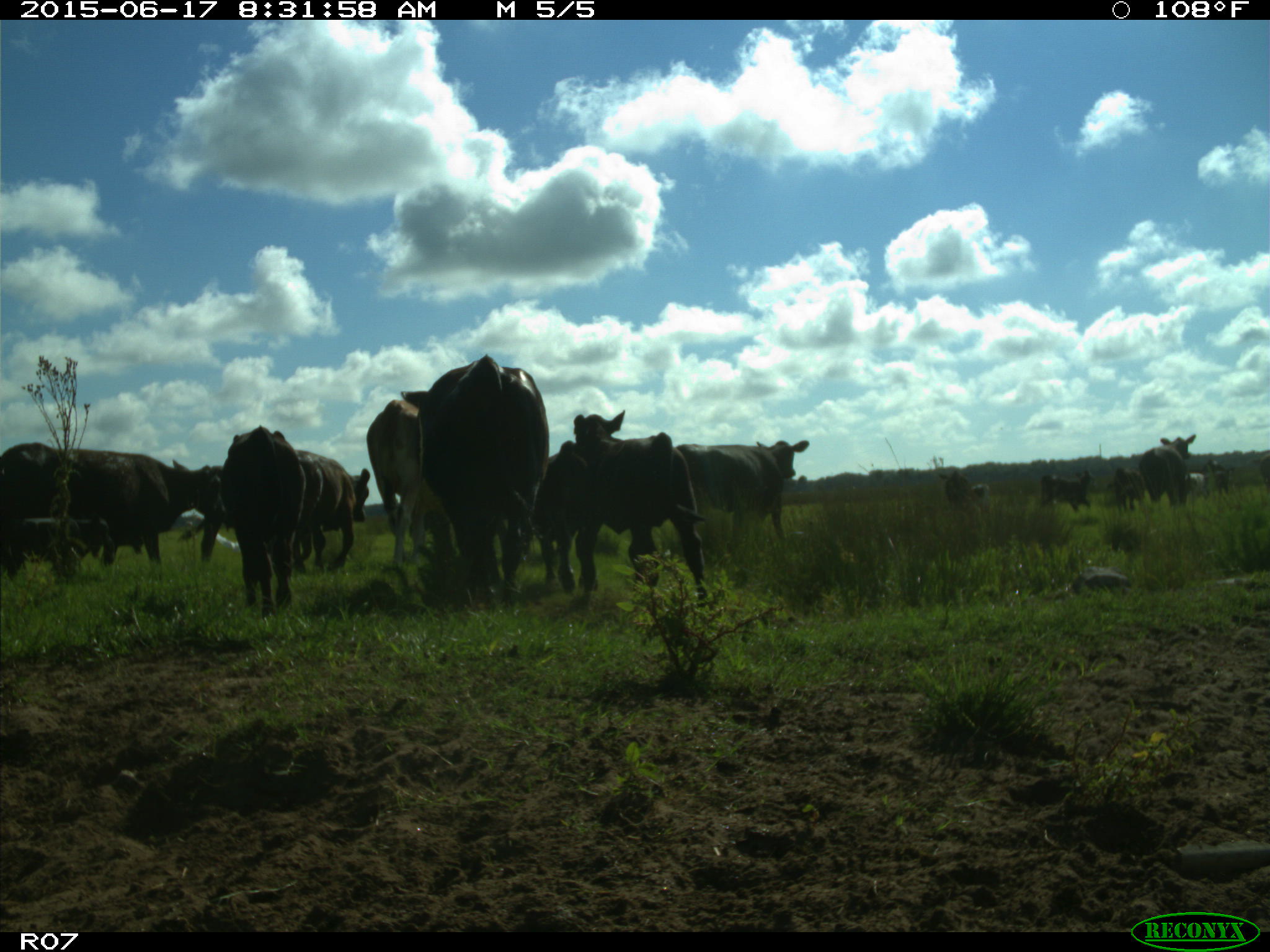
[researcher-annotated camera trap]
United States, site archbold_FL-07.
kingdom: Animalia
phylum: Chordata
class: Mammalia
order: Artiodactyla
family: Bovidae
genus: Bos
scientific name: Bos taurus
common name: domestic cow